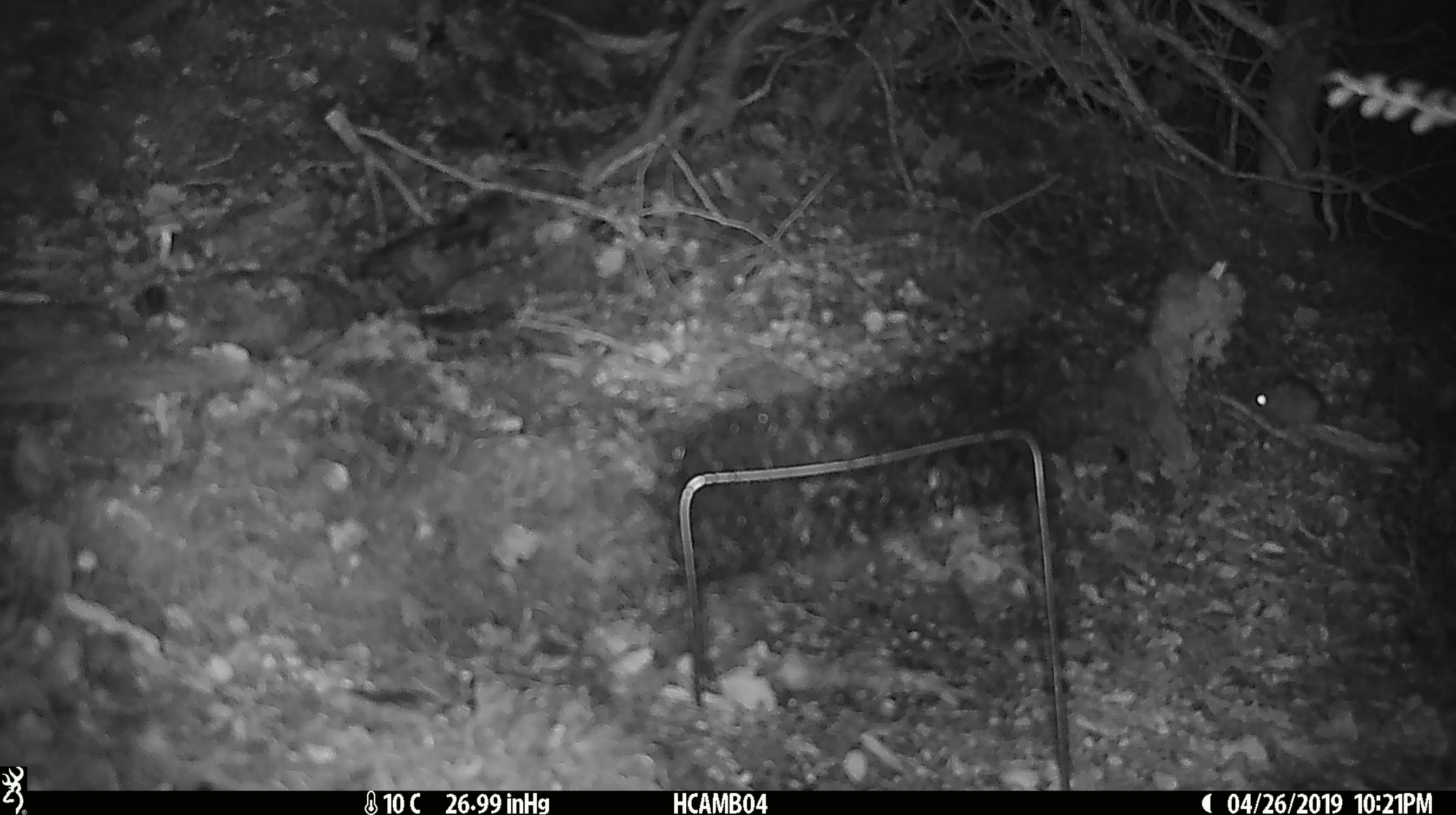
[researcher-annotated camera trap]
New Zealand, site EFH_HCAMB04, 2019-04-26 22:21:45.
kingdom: Animalia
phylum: Chordata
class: Mammalia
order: Rodentia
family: Muridae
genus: Mus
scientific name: Mus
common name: mouse